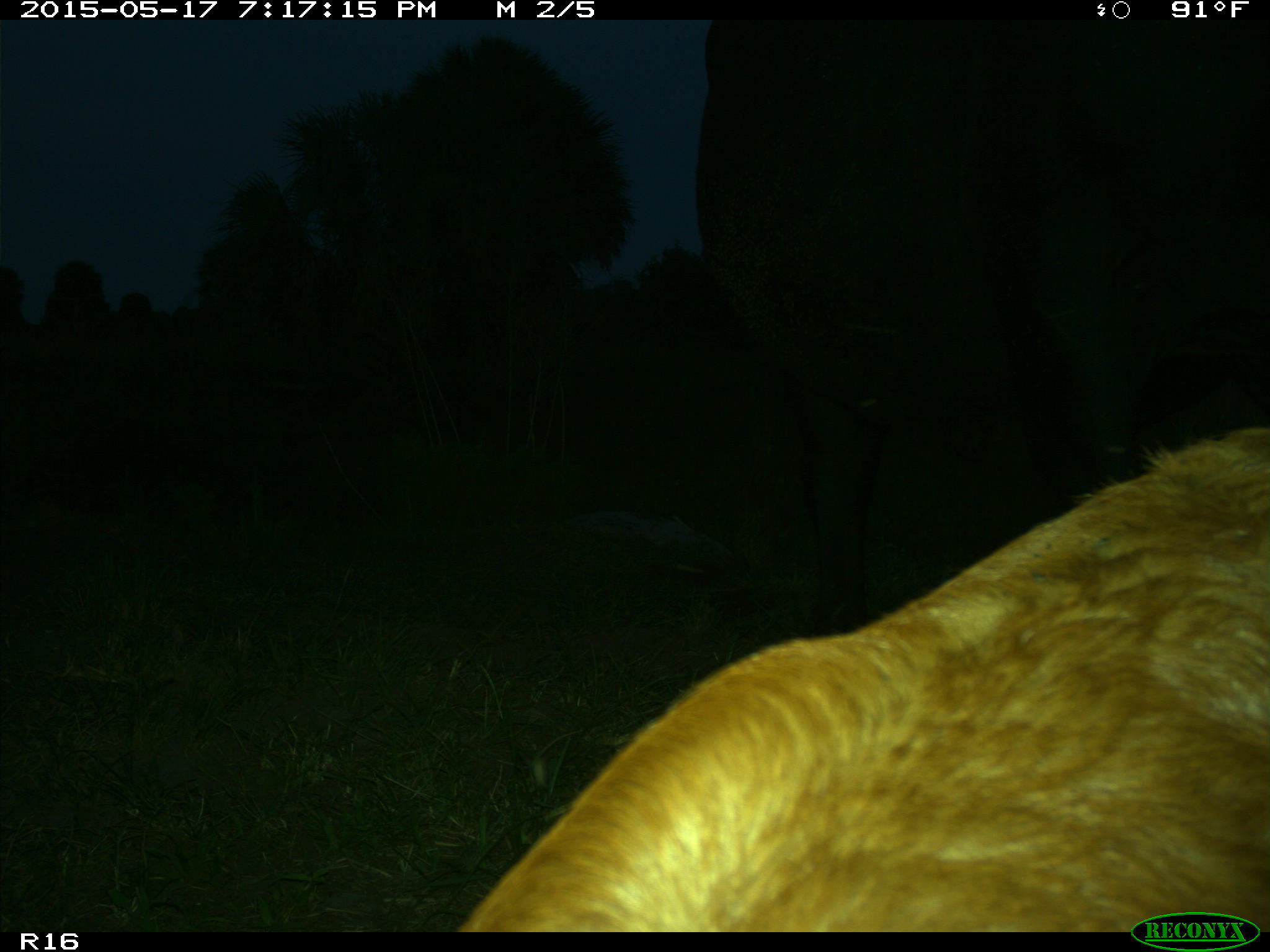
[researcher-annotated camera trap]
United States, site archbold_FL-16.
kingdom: Animalia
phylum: Chordata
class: Mammalia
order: Artiodactyla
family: Bovidae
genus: Bos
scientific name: Bos taurus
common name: domestic cow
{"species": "Bos taurus (domestic cow)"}